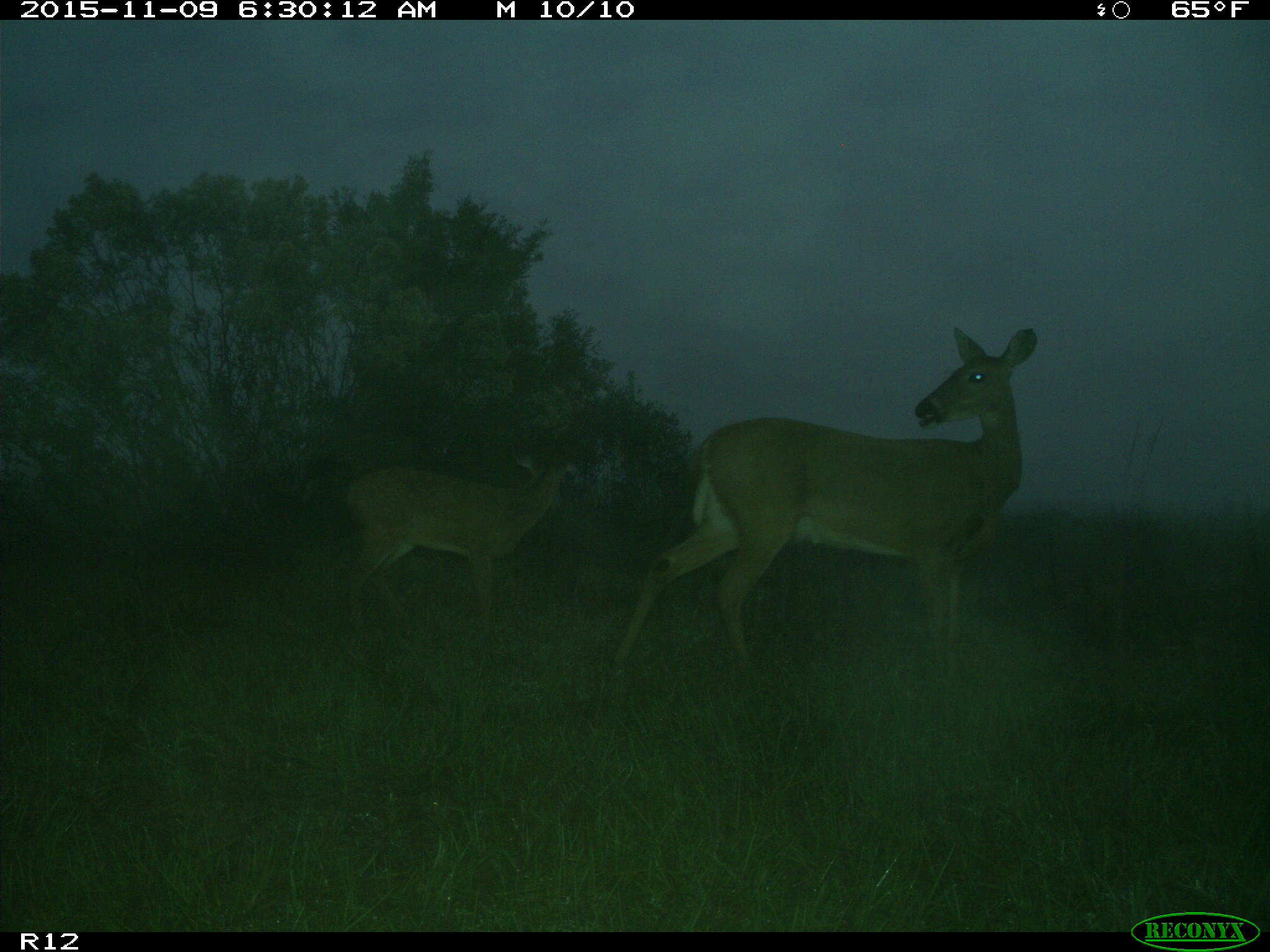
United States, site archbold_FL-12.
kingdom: Animalia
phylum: Chordata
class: Mammalia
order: Artiodactyla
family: Cervidae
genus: Odocoileus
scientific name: Odocoileus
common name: deer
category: unidentified deer